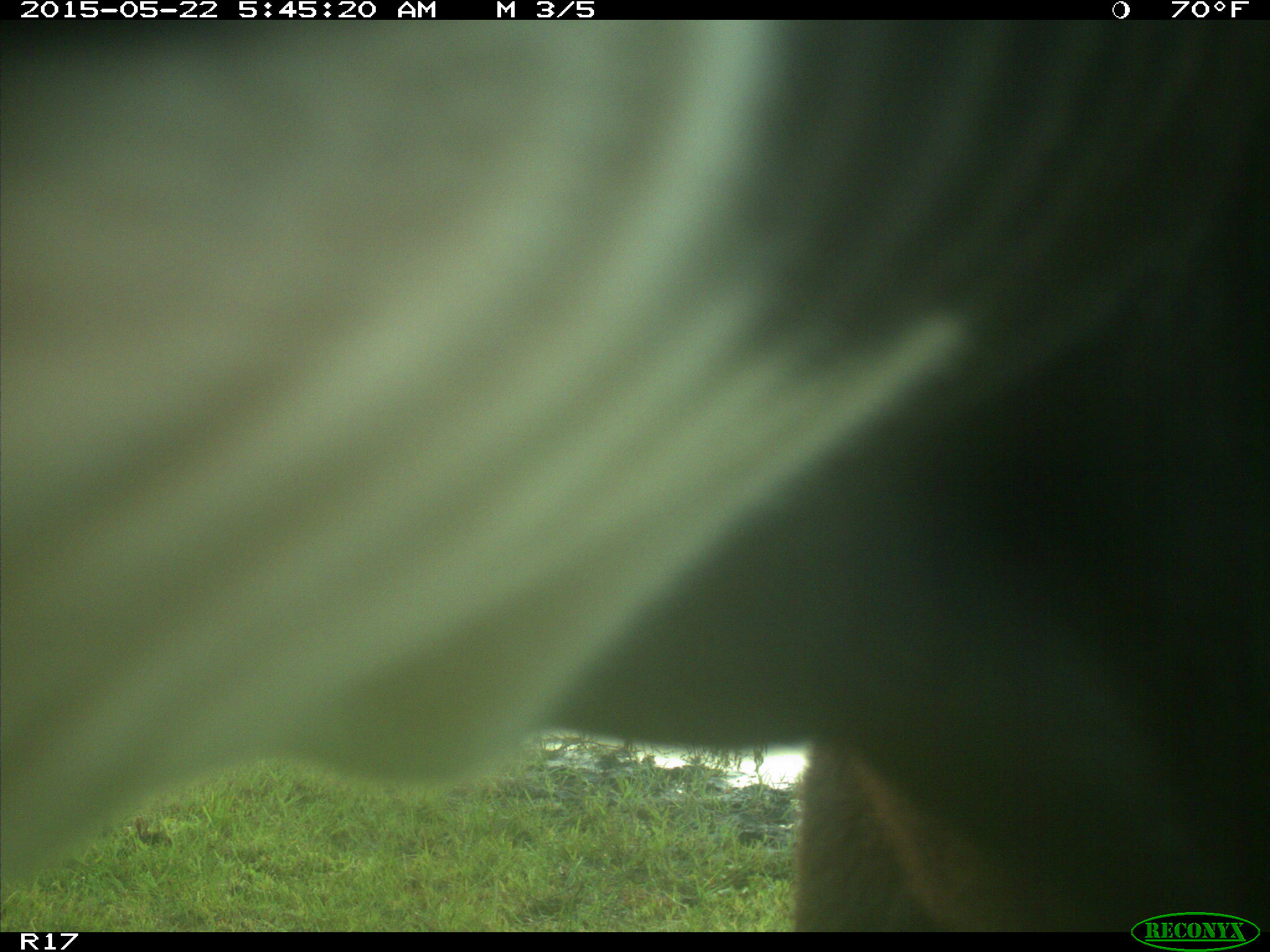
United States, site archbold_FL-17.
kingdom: Animalia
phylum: Chordata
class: Mammalia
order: Artiodactyla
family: Bovidae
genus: Bos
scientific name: Bos taurus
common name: domestic cow